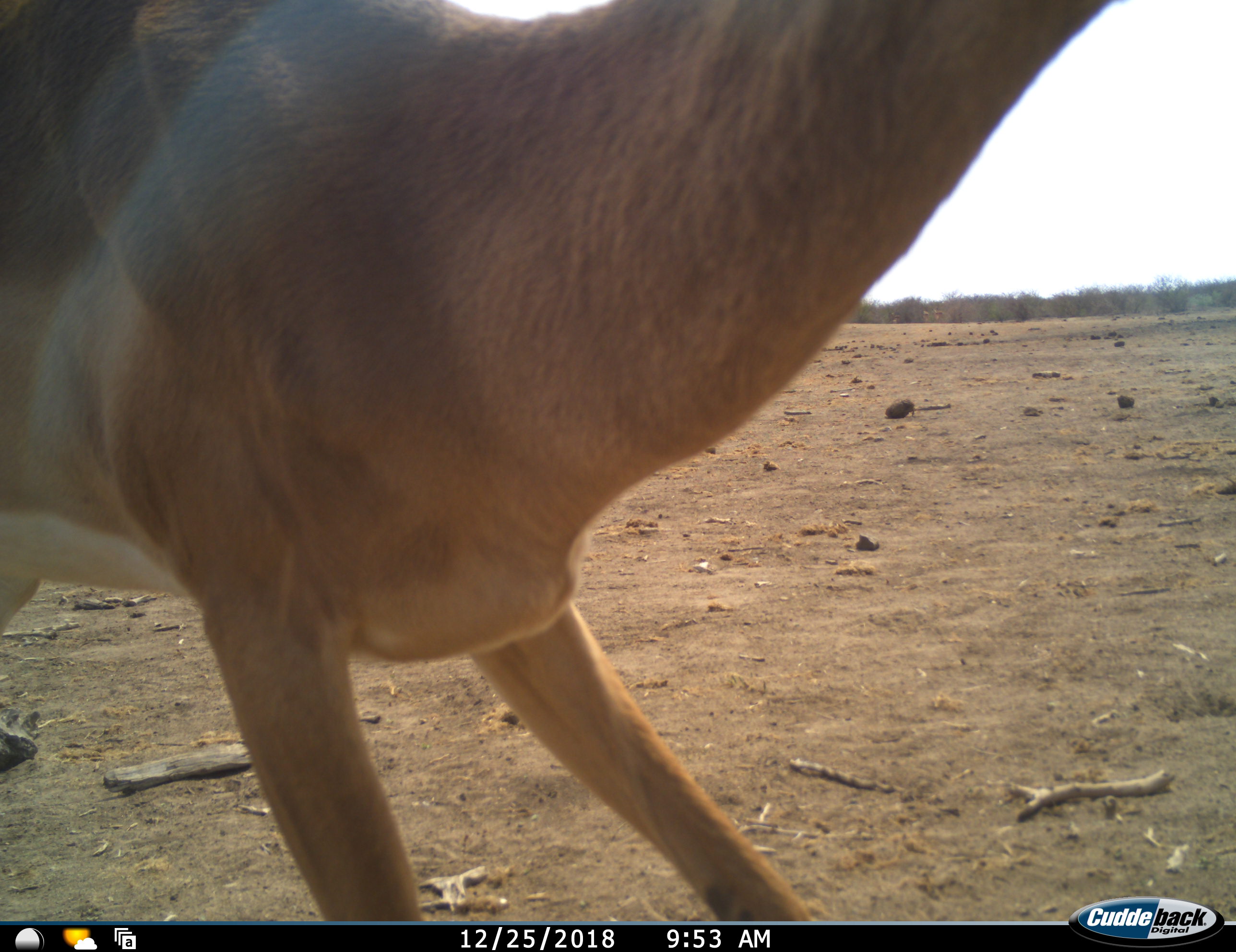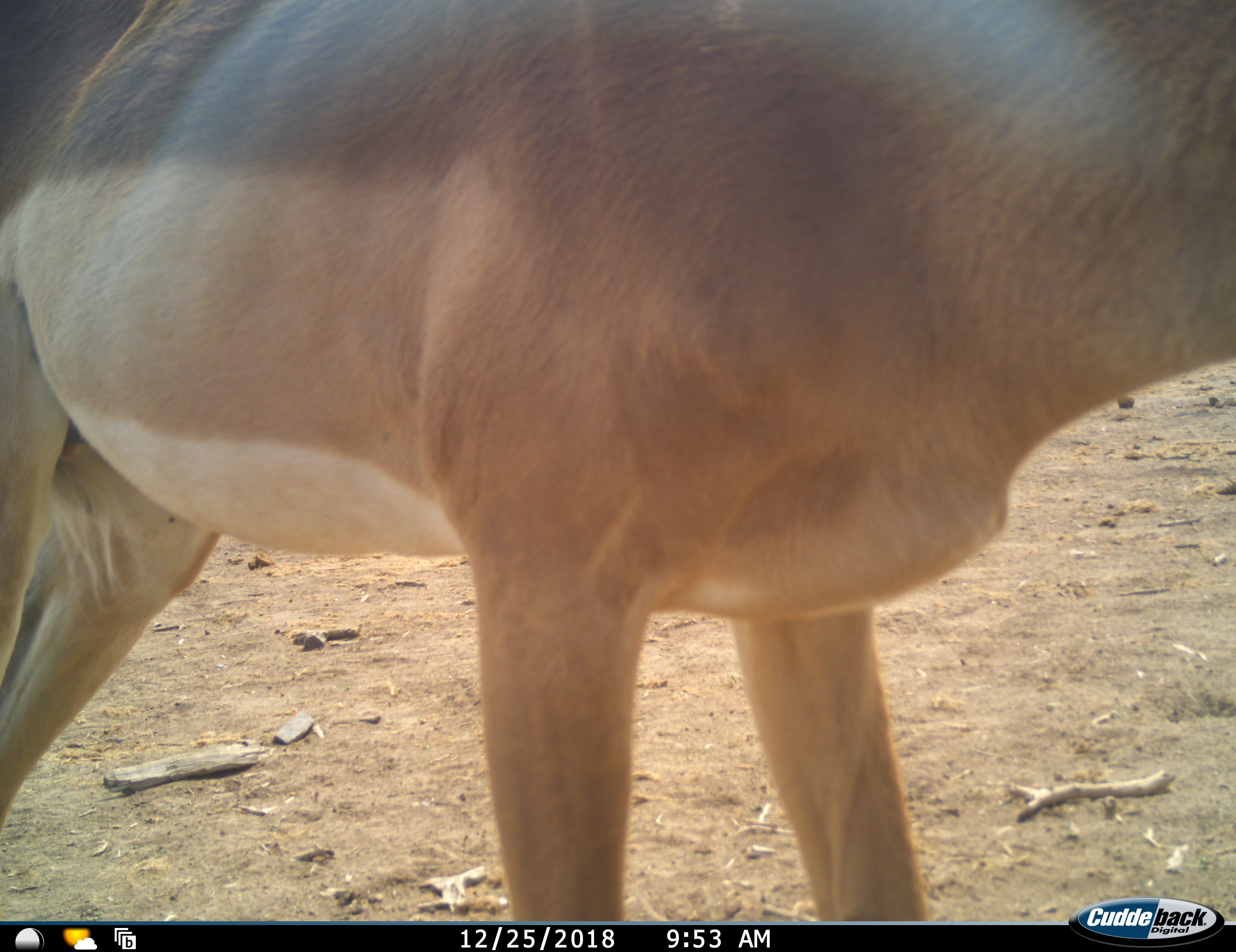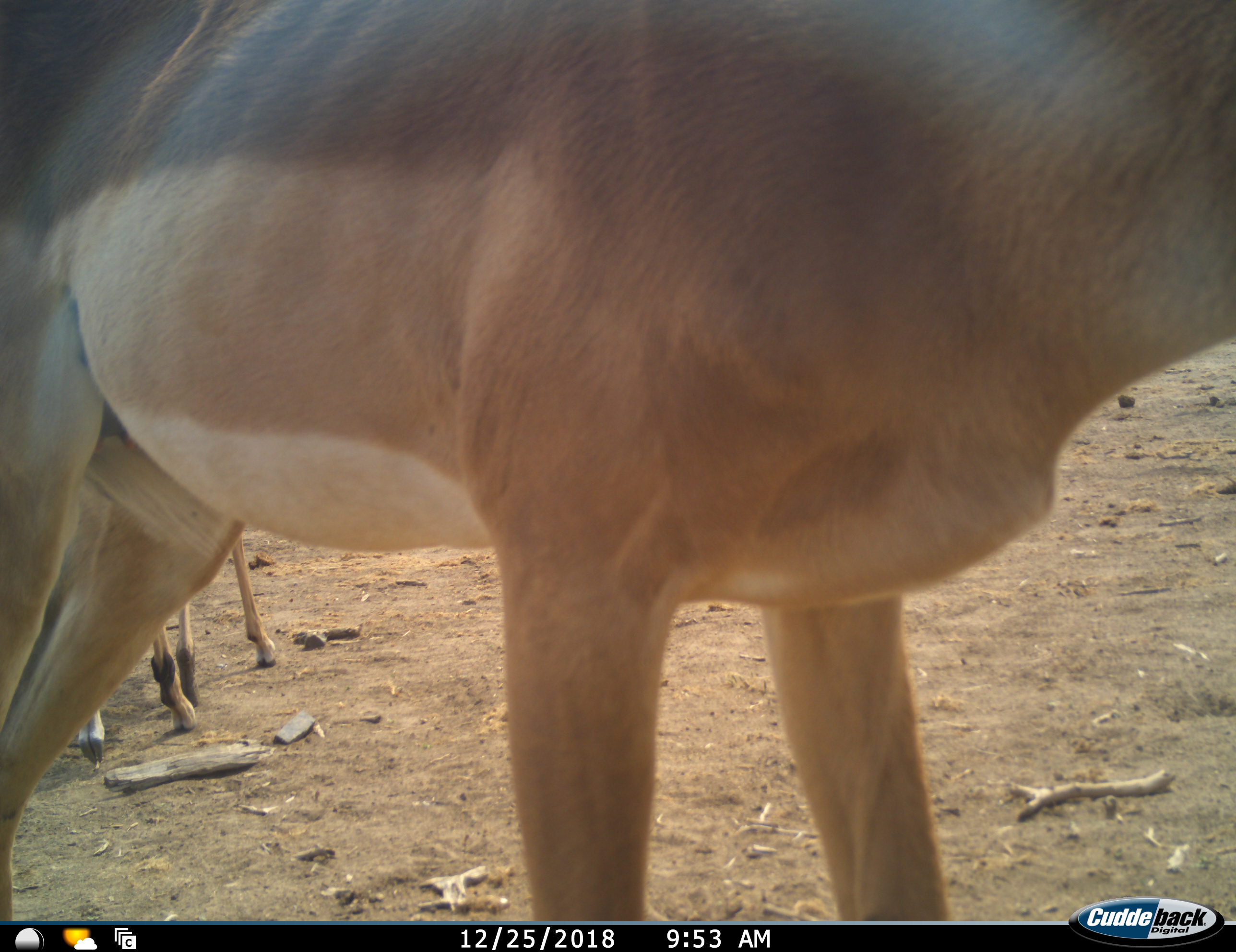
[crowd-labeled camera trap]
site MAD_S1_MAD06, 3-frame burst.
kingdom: Animalia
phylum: Chordata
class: Mammalia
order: Artiodactyla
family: Bovidae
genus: Aepyceros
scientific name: Aepyceros melampus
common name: impala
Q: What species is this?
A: Impala (Aepyceros melampus).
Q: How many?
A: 2.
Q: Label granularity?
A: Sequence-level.